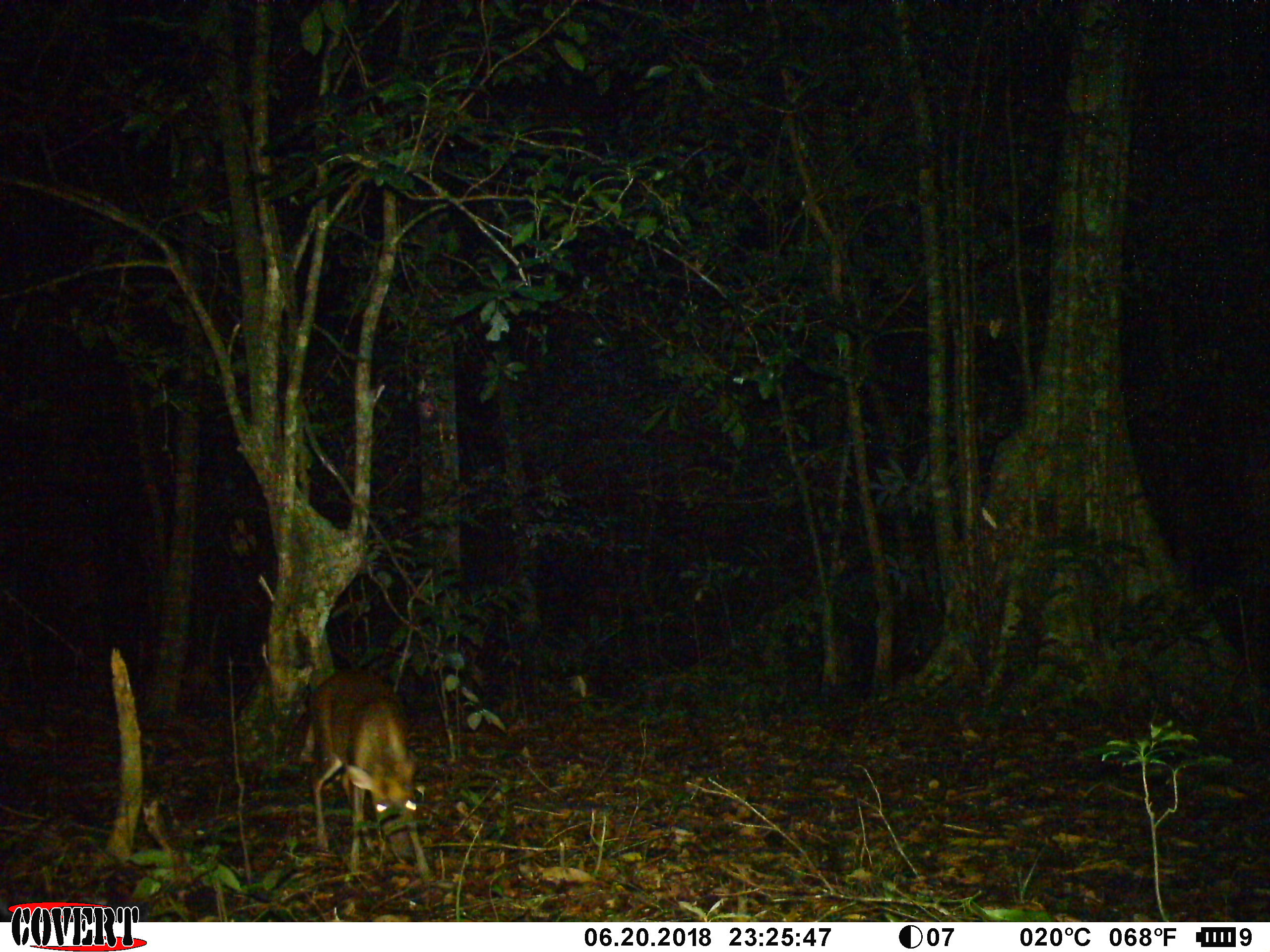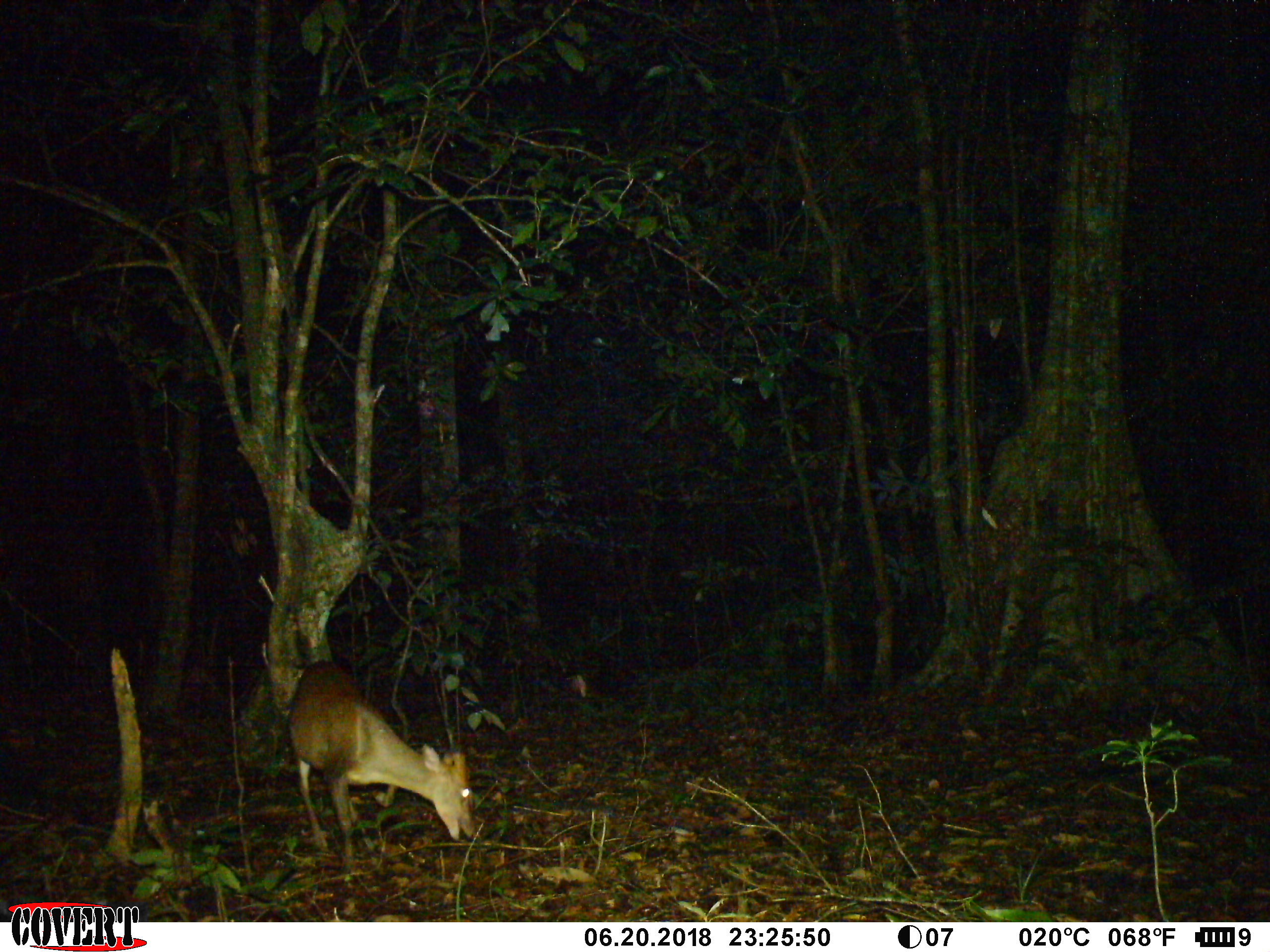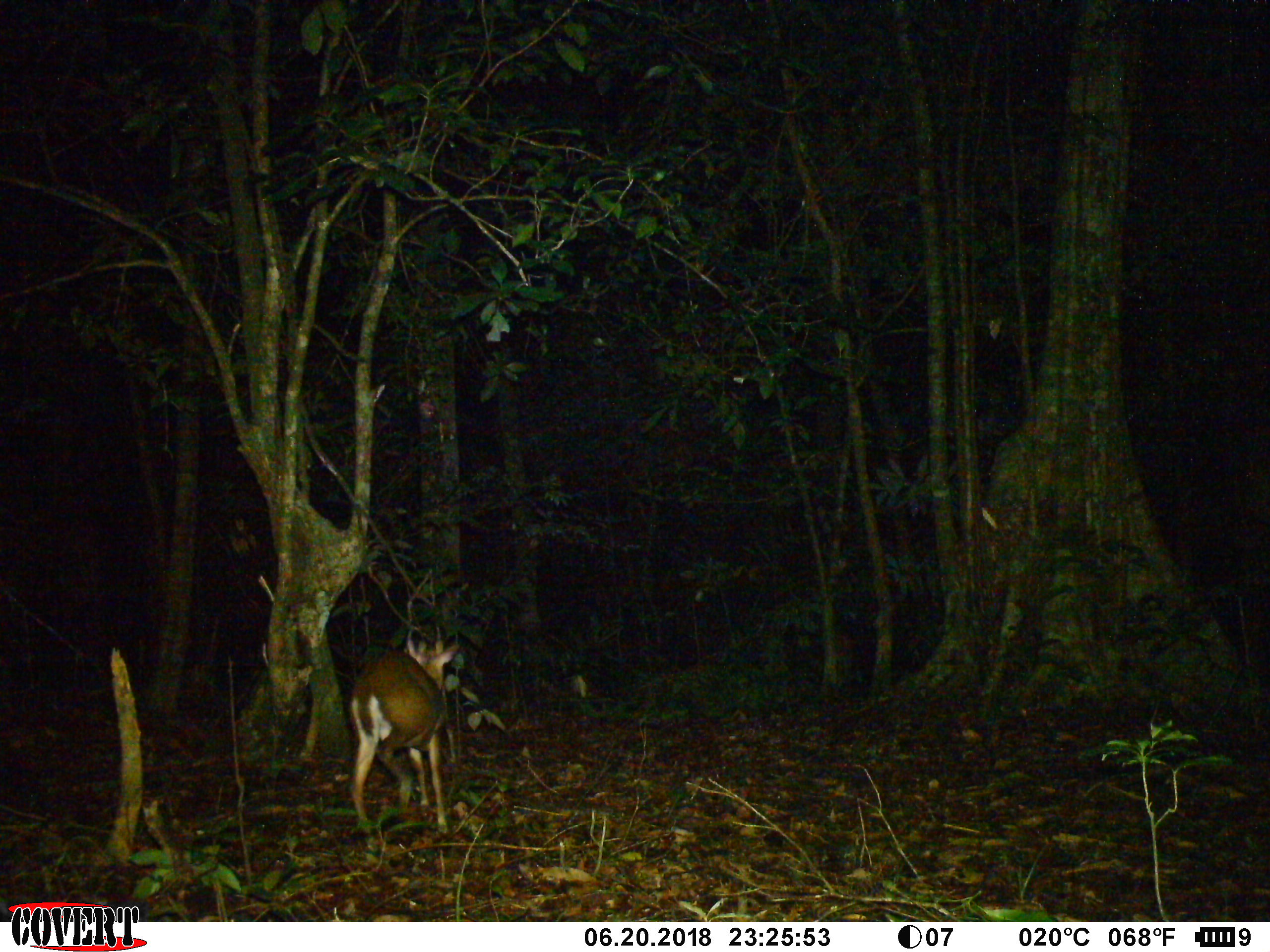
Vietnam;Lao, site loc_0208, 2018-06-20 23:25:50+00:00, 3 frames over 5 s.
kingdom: Animalia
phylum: Chordata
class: Mammalia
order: Artiodactyla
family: Cervidae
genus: Muntiacus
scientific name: Muntiacus rooseveltorum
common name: roosevelt's muntjac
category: roosevelts muntjac group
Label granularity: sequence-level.